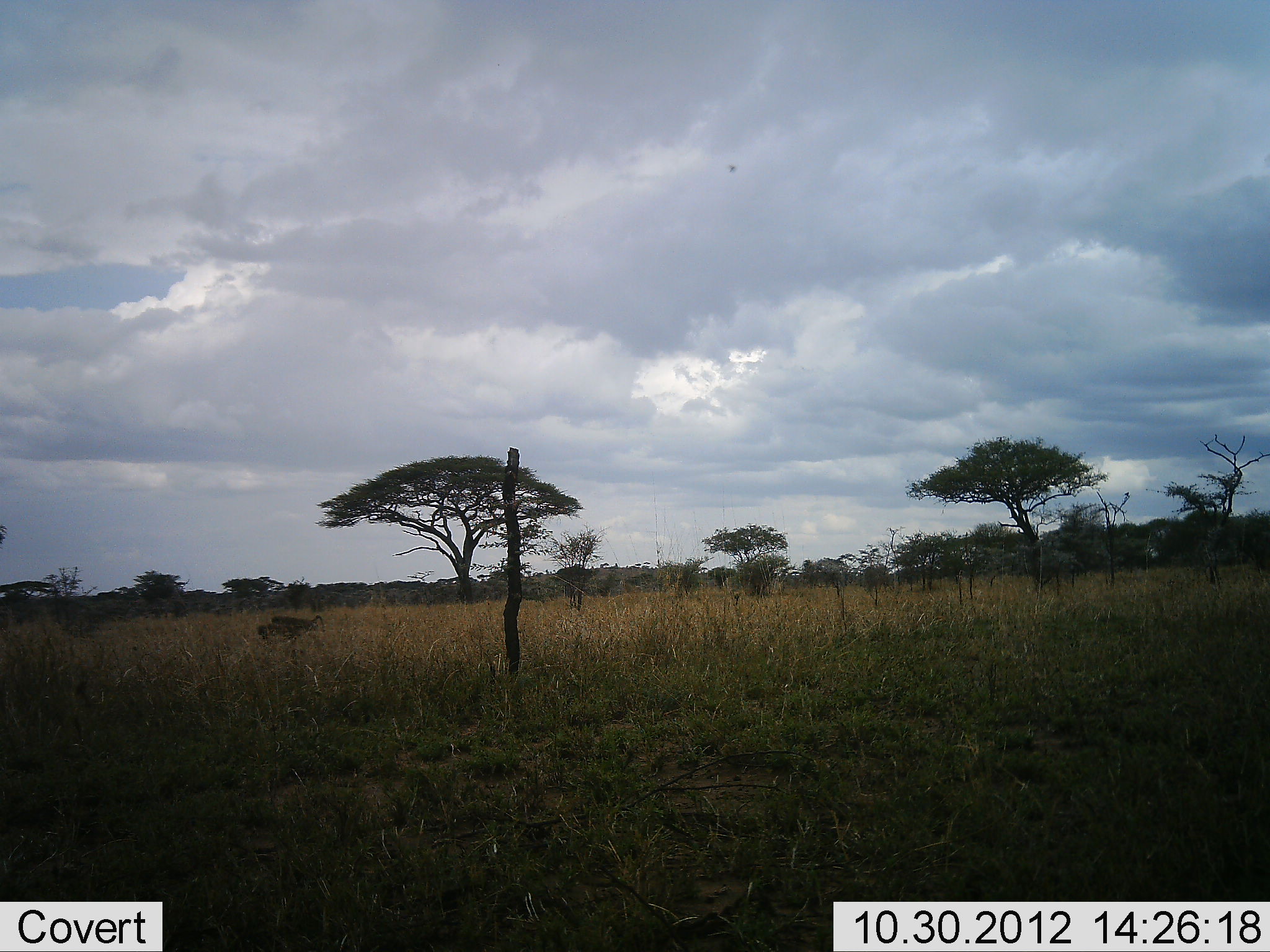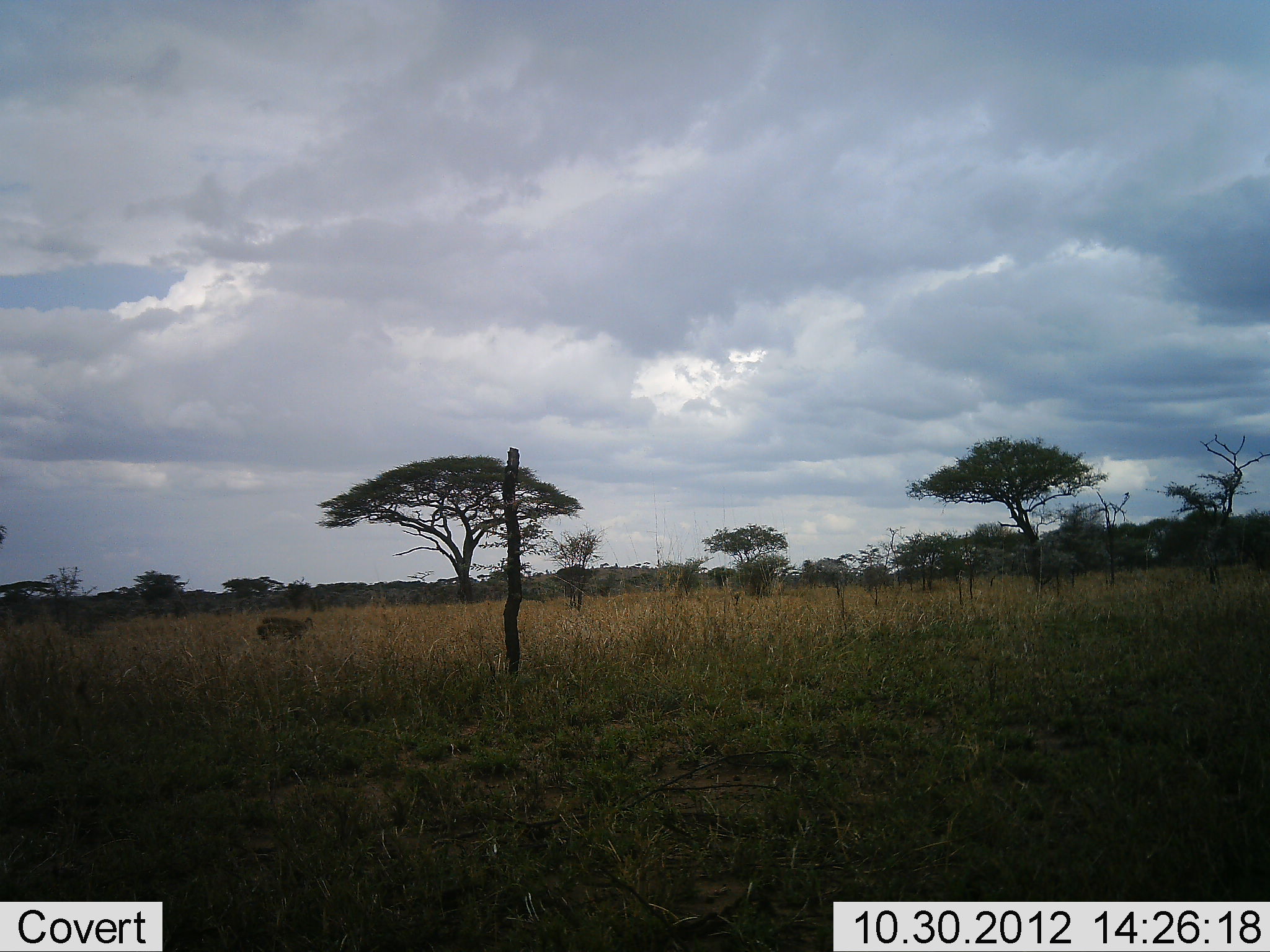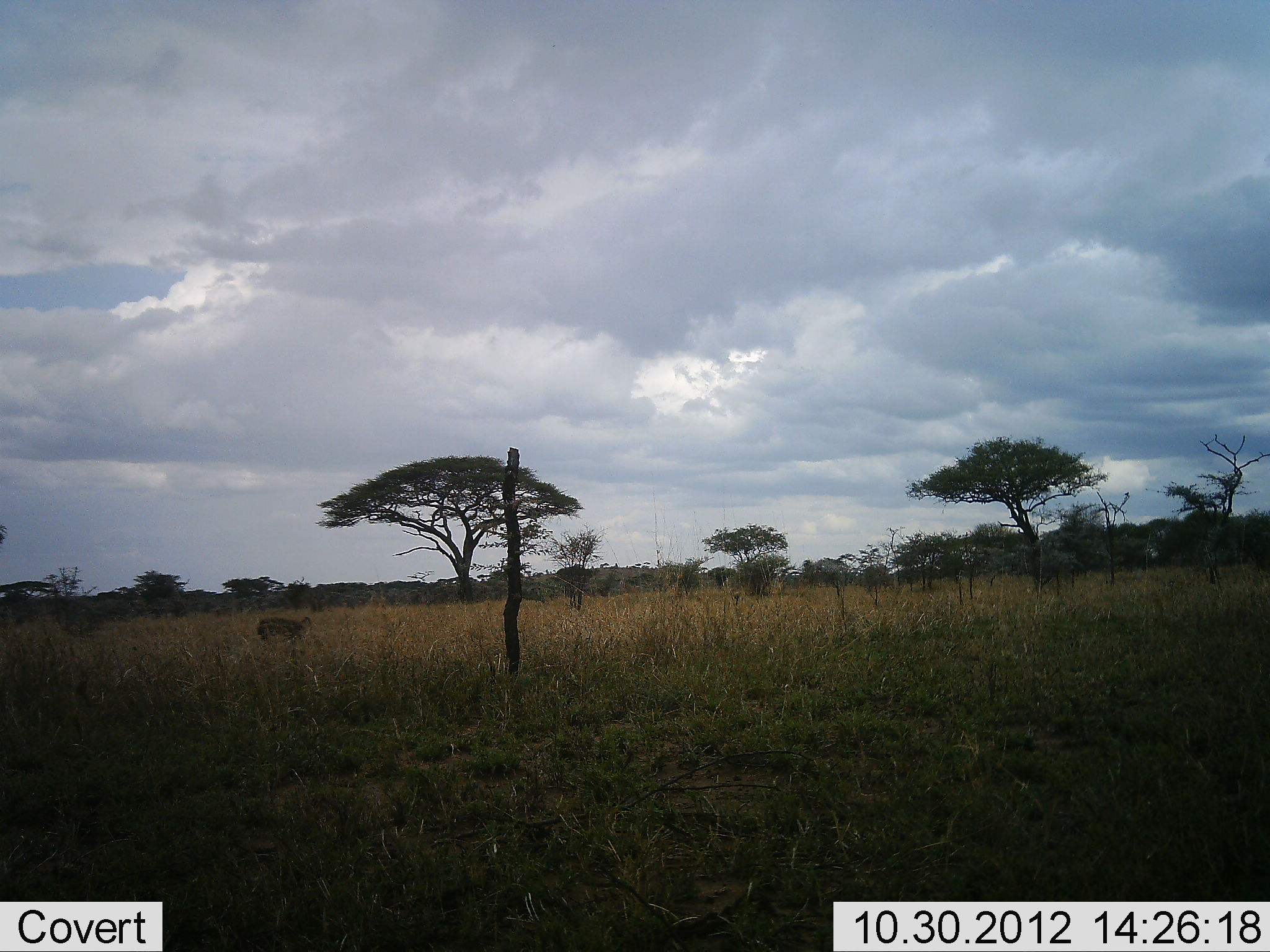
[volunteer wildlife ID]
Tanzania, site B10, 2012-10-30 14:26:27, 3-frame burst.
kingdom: Animalia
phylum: Chordata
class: Mammalia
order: Artiodactyla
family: Bovidae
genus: Eudorcas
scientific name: Eudorcas thomsonii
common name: thomson's gazelle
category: gazellethomsons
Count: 2.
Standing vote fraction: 80%.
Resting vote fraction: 0%.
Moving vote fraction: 80%.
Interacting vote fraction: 0%.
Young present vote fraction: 0%.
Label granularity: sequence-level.